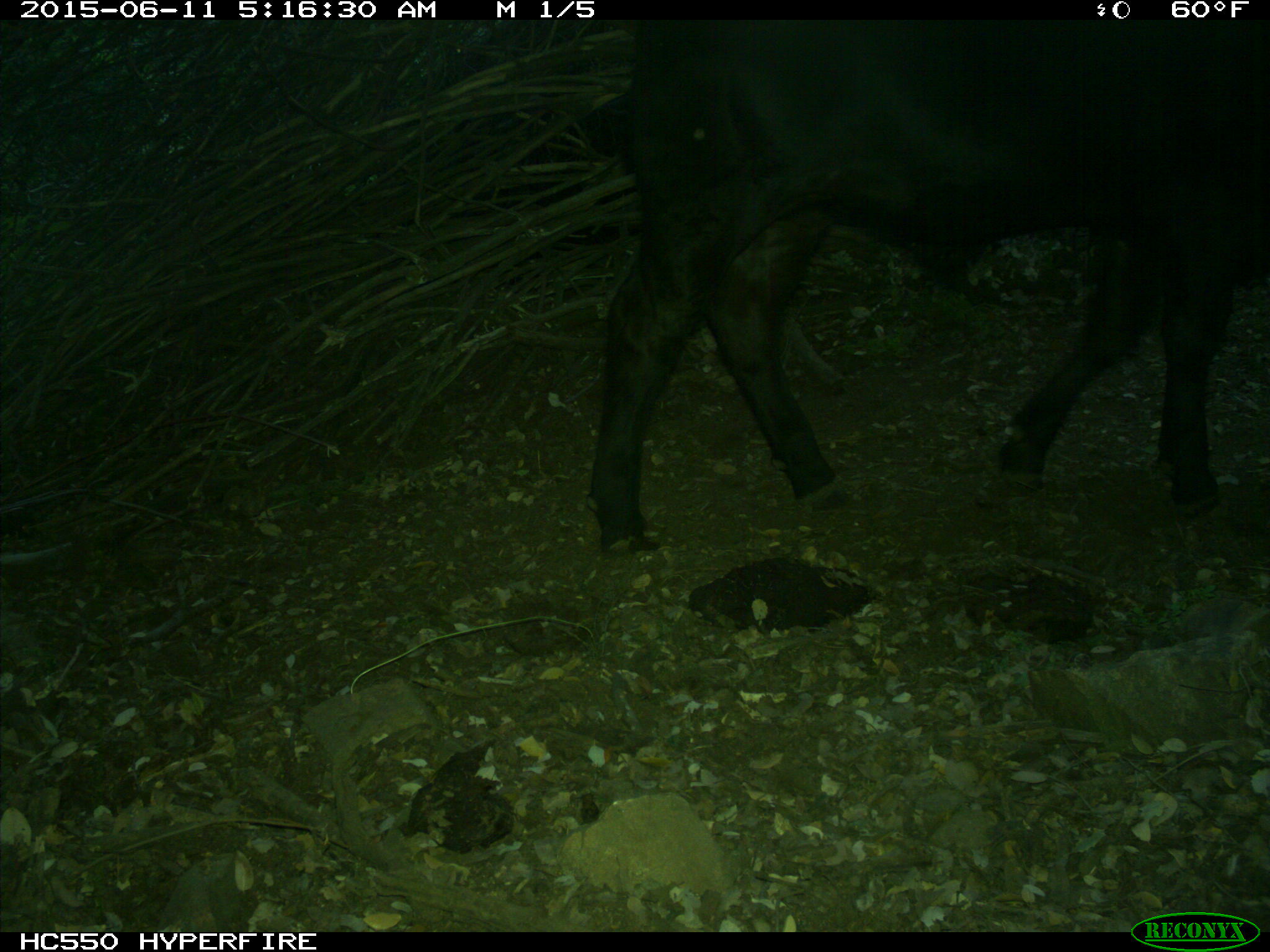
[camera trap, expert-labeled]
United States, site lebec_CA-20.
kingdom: Animalia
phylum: Chordata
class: Mammalia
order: Artiodactyla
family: Bovidae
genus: Bos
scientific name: Bos taurus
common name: domestic cow